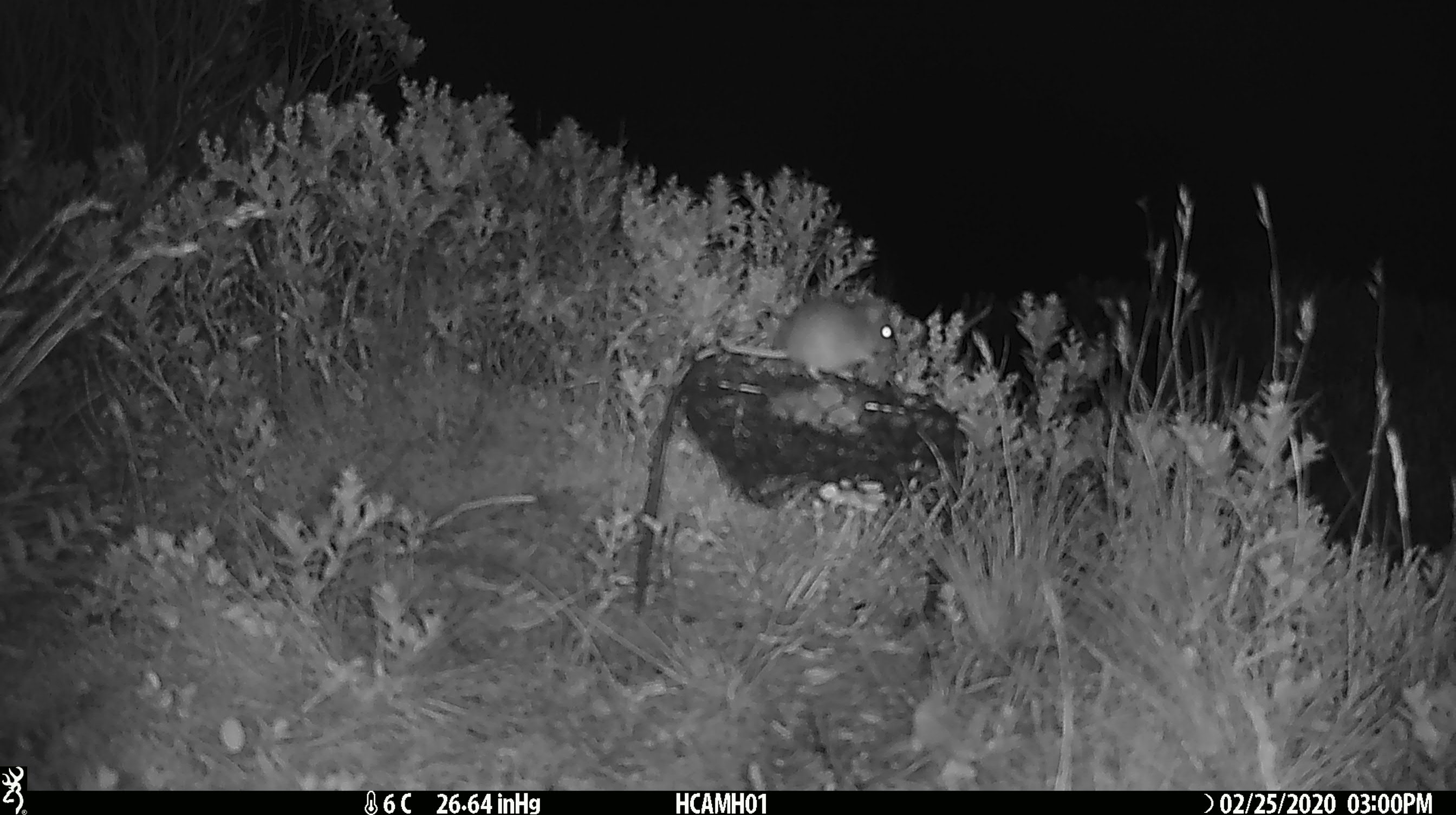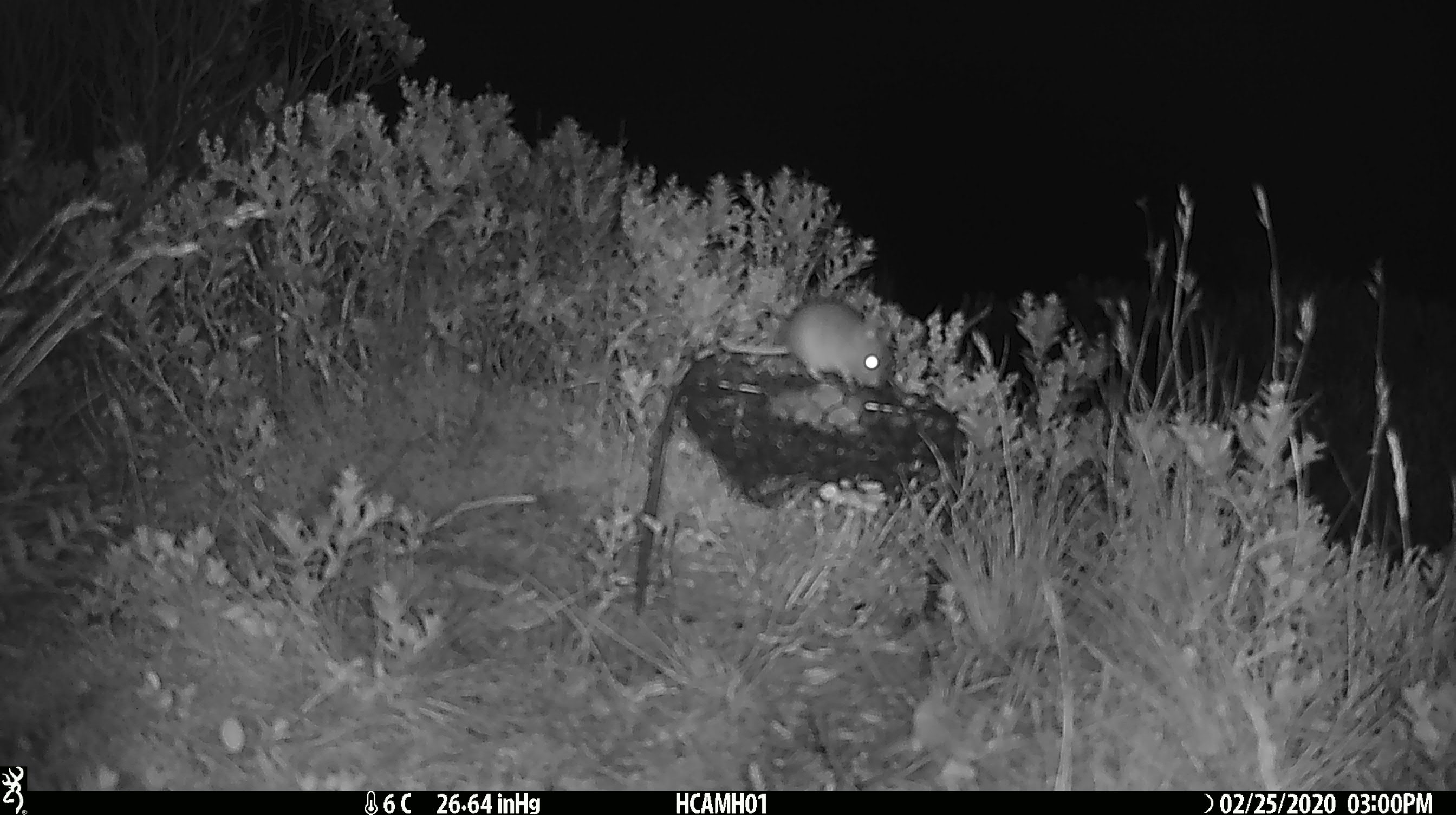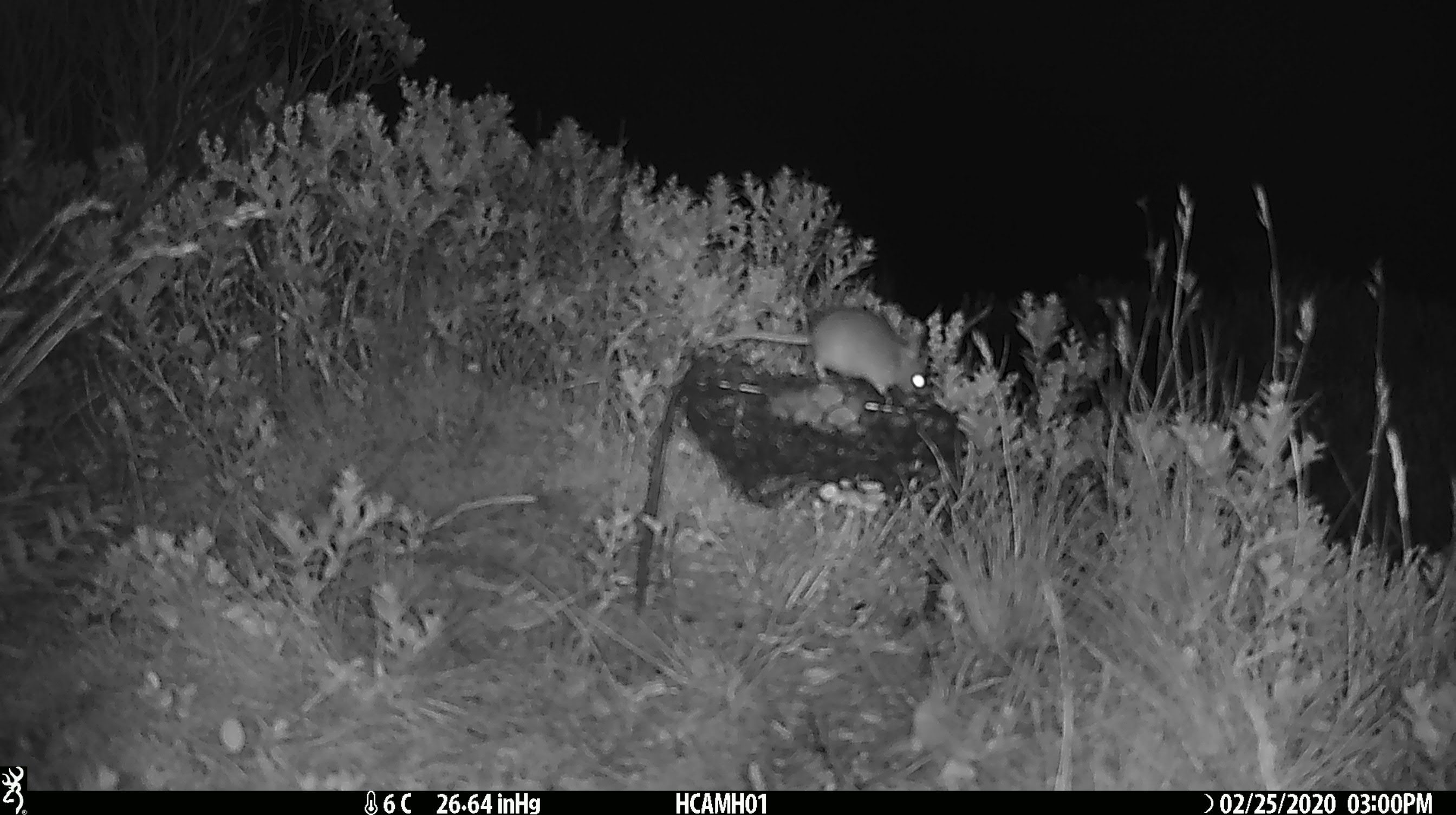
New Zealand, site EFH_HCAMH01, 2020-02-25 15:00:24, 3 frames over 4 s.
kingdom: Animalia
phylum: Chordata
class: Mammalia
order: Rodentia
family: Muridae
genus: Mus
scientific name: Mus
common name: mouse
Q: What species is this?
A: Mouse (Mus).